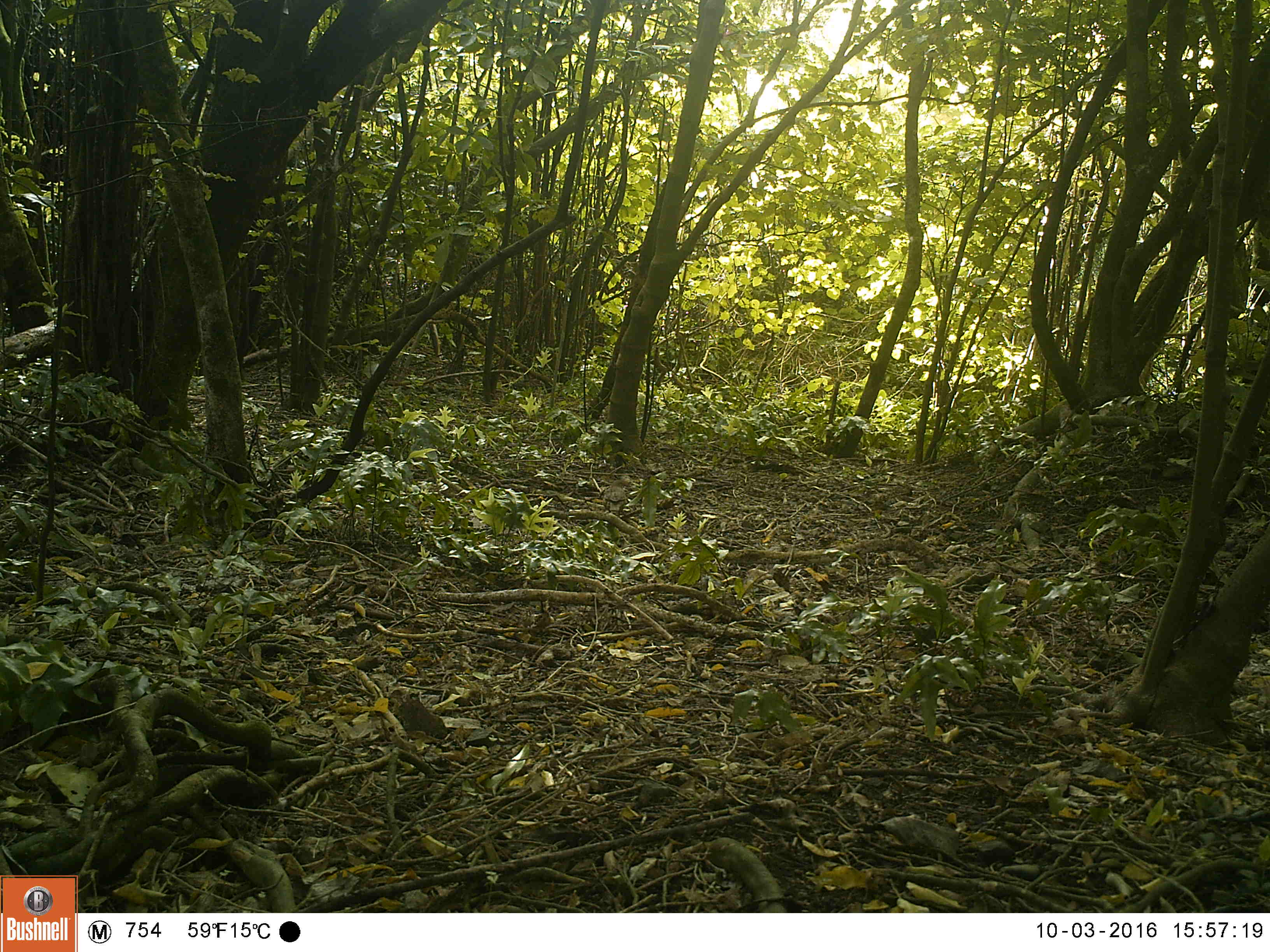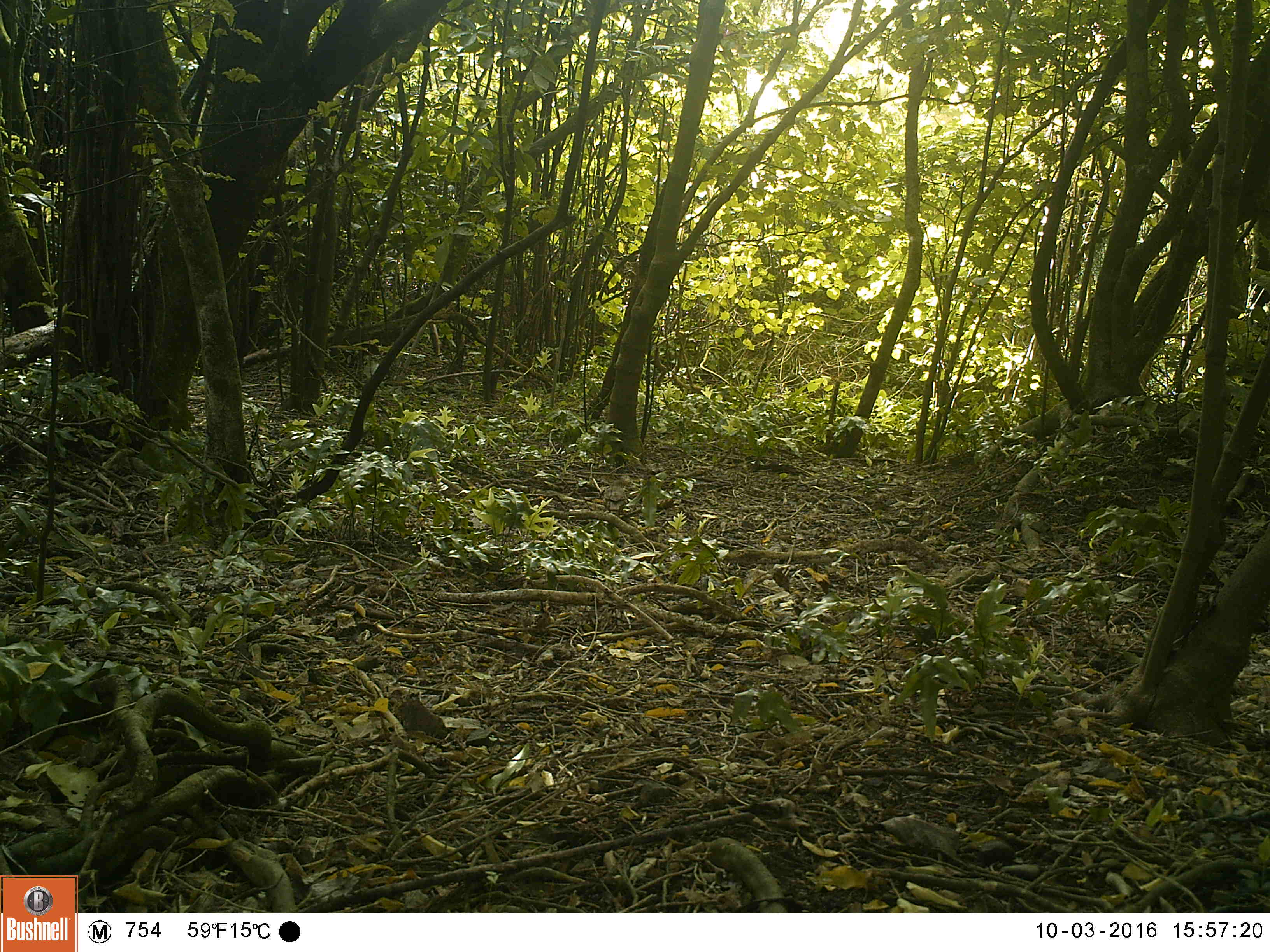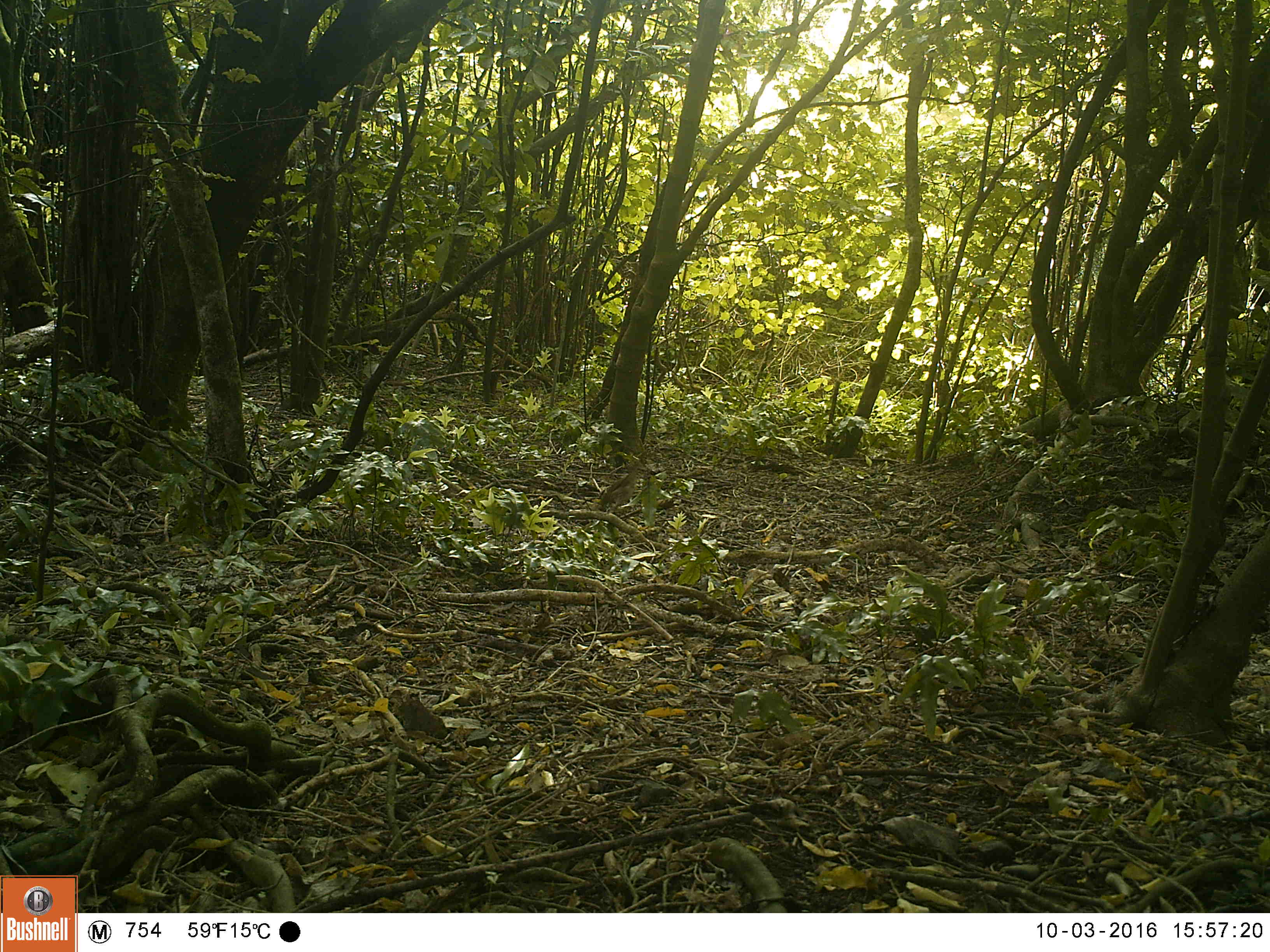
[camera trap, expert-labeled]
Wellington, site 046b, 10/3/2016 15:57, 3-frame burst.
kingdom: Animalia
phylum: Chordata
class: Aves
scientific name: Aves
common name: bird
Bird (Aves).